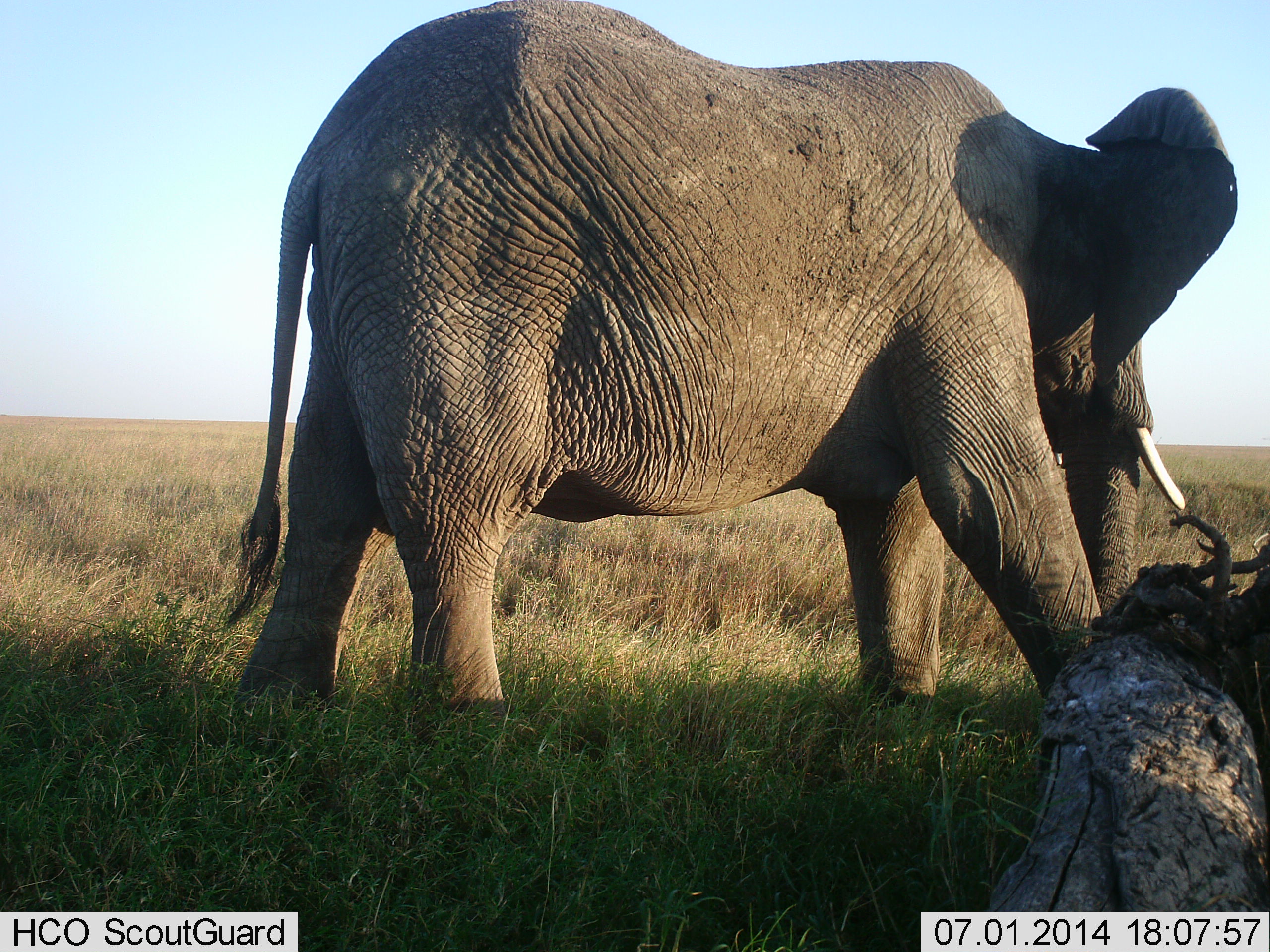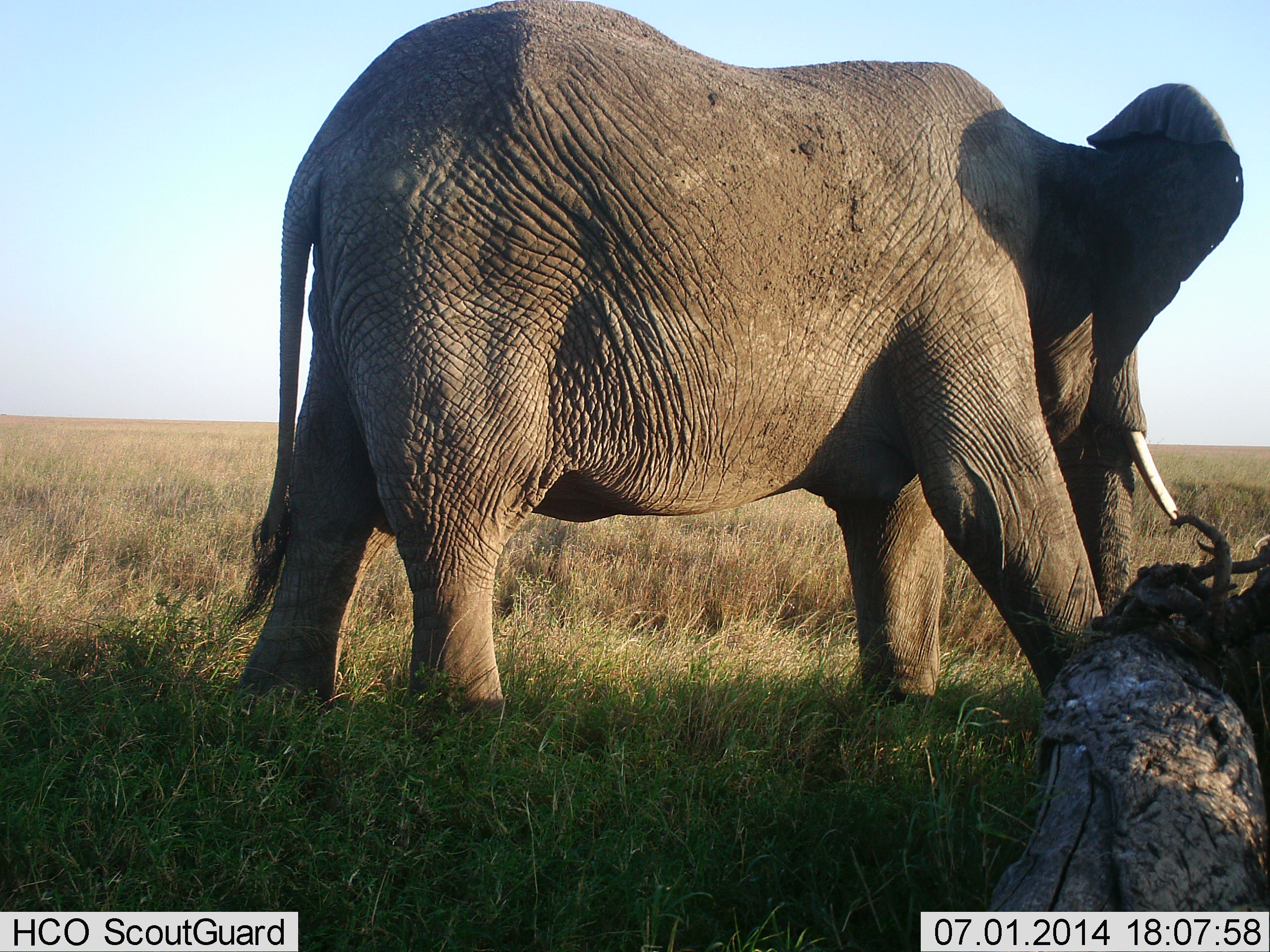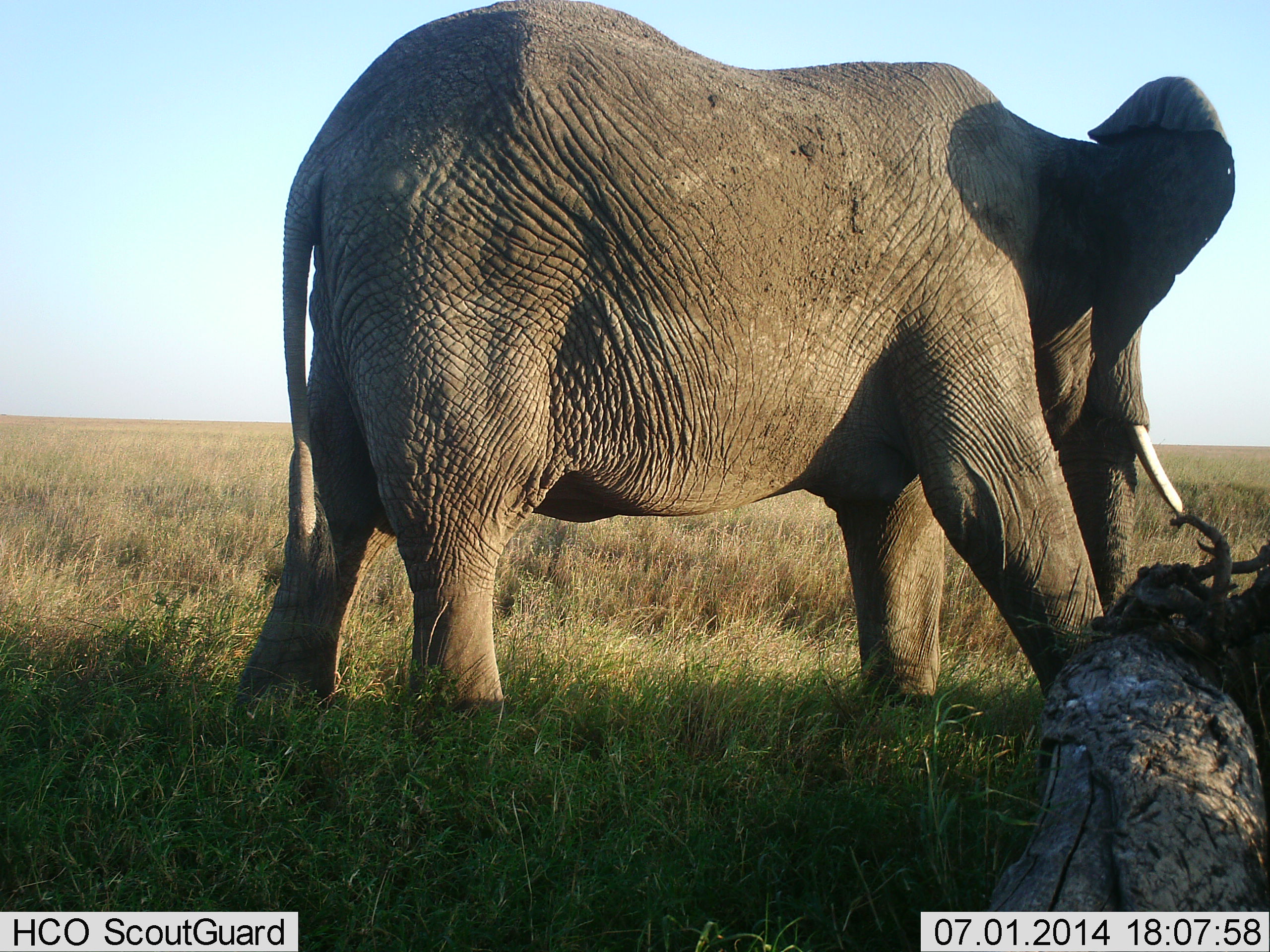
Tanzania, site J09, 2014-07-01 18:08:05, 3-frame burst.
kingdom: Animalia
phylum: Chordata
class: Mammalia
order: Proboscidea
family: Elephantidae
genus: Loxodonta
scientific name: Loxodonta africana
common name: african bush elephant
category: elephant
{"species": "elephant (african bush elephant) (Loxodonta africana)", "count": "1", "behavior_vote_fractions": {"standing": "70%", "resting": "0%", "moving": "10%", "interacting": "0%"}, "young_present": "0%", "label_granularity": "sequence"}